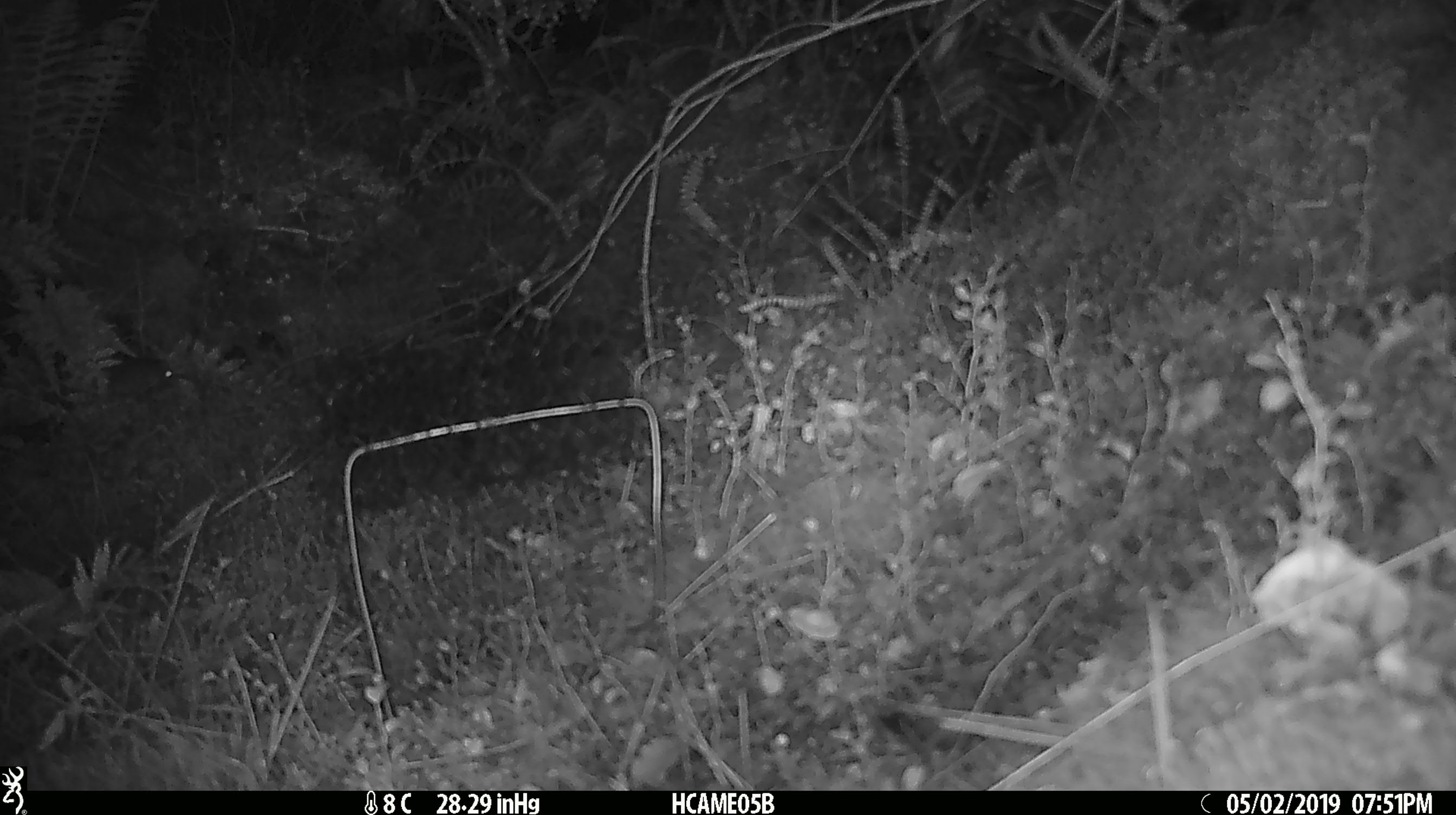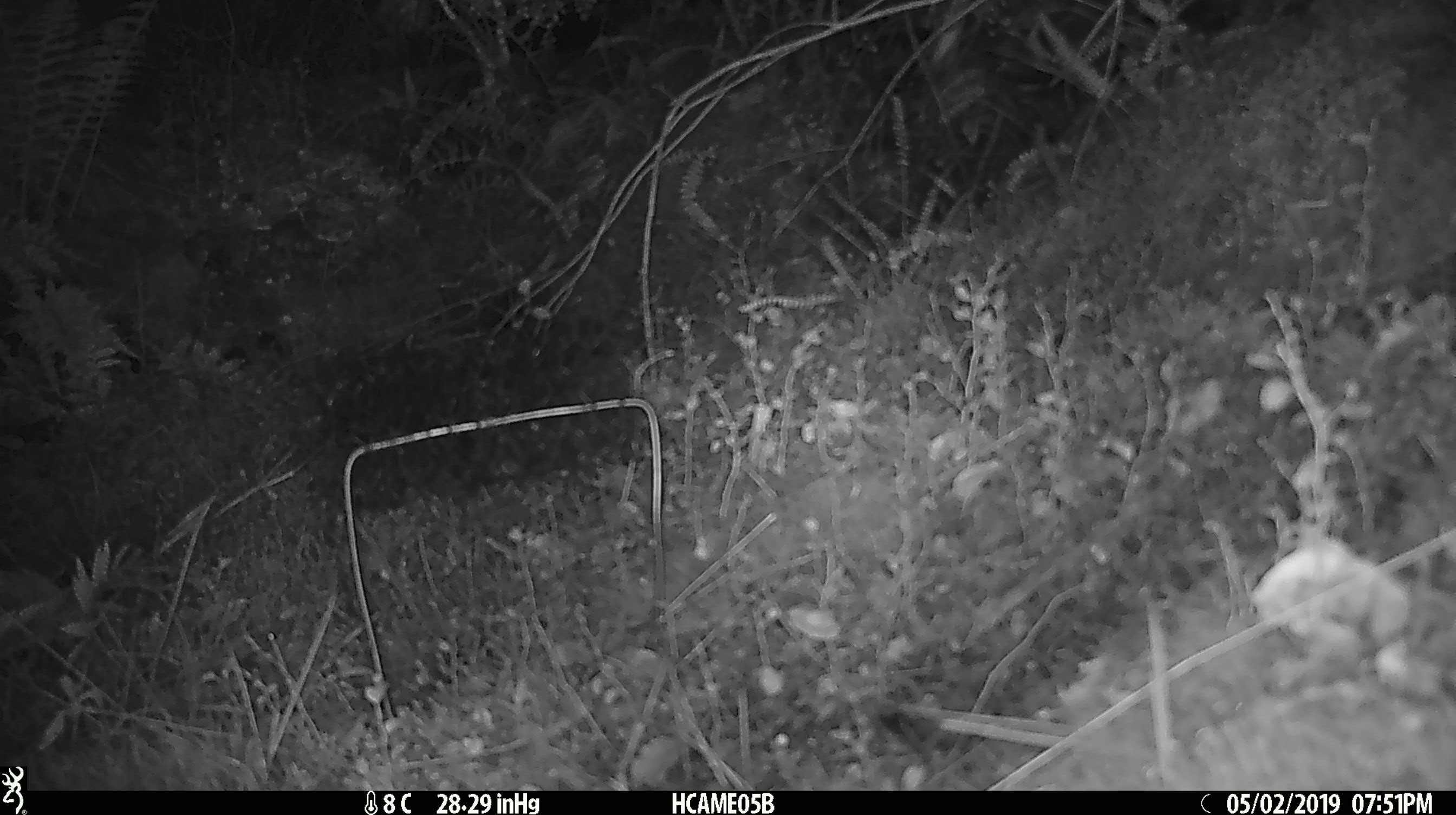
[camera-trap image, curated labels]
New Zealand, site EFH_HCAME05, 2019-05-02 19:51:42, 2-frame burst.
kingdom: Animalia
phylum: Chordata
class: Mammalia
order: Rodentia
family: Muridae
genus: Mus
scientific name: Mus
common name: mouse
Mouse (Mus).